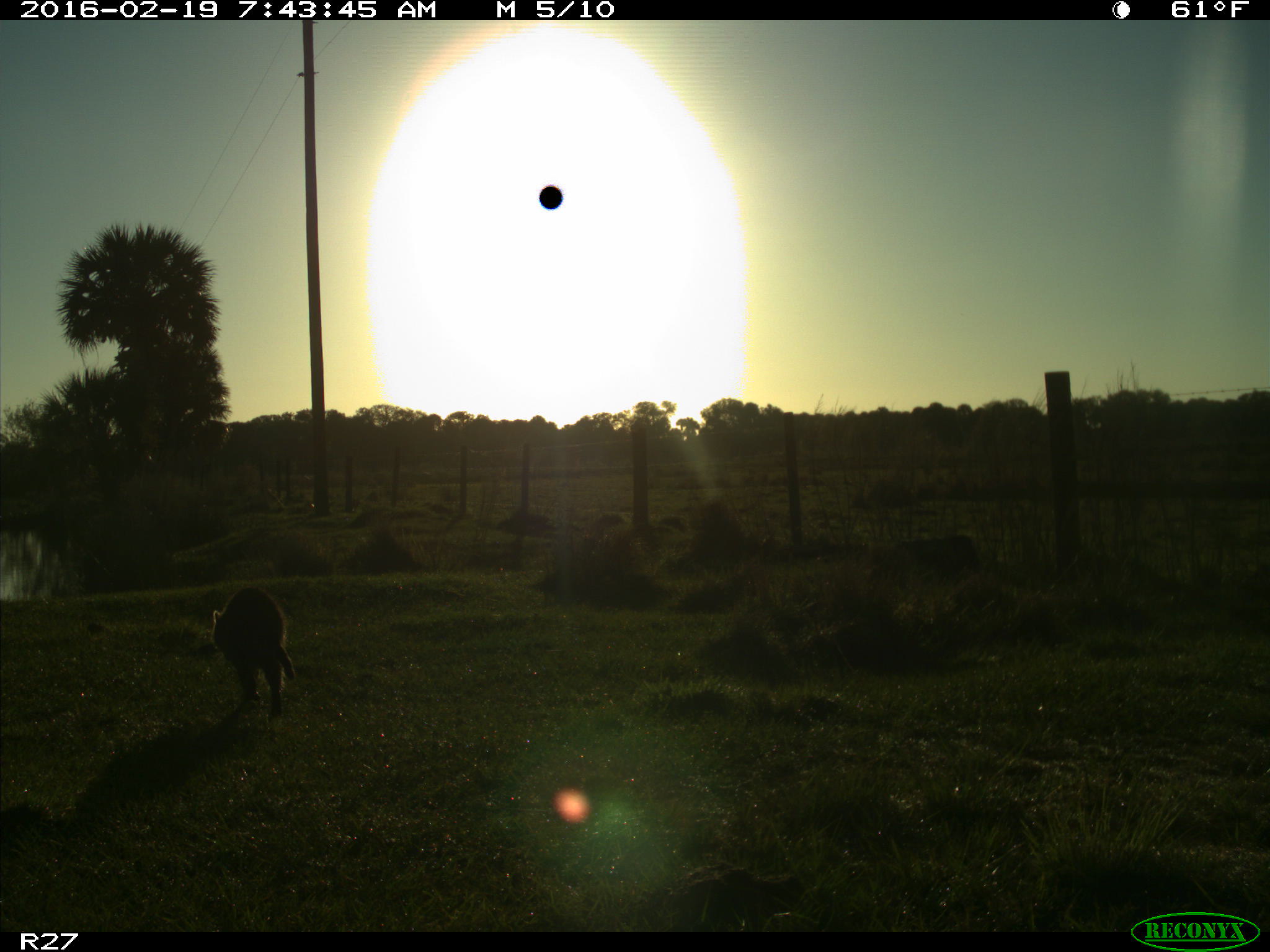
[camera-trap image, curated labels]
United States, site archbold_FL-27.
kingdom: Animalia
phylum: Chordata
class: Mammalia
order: Carnivora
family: Procyonidae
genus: Procyon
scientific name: Procyon lotor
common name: common raccoon